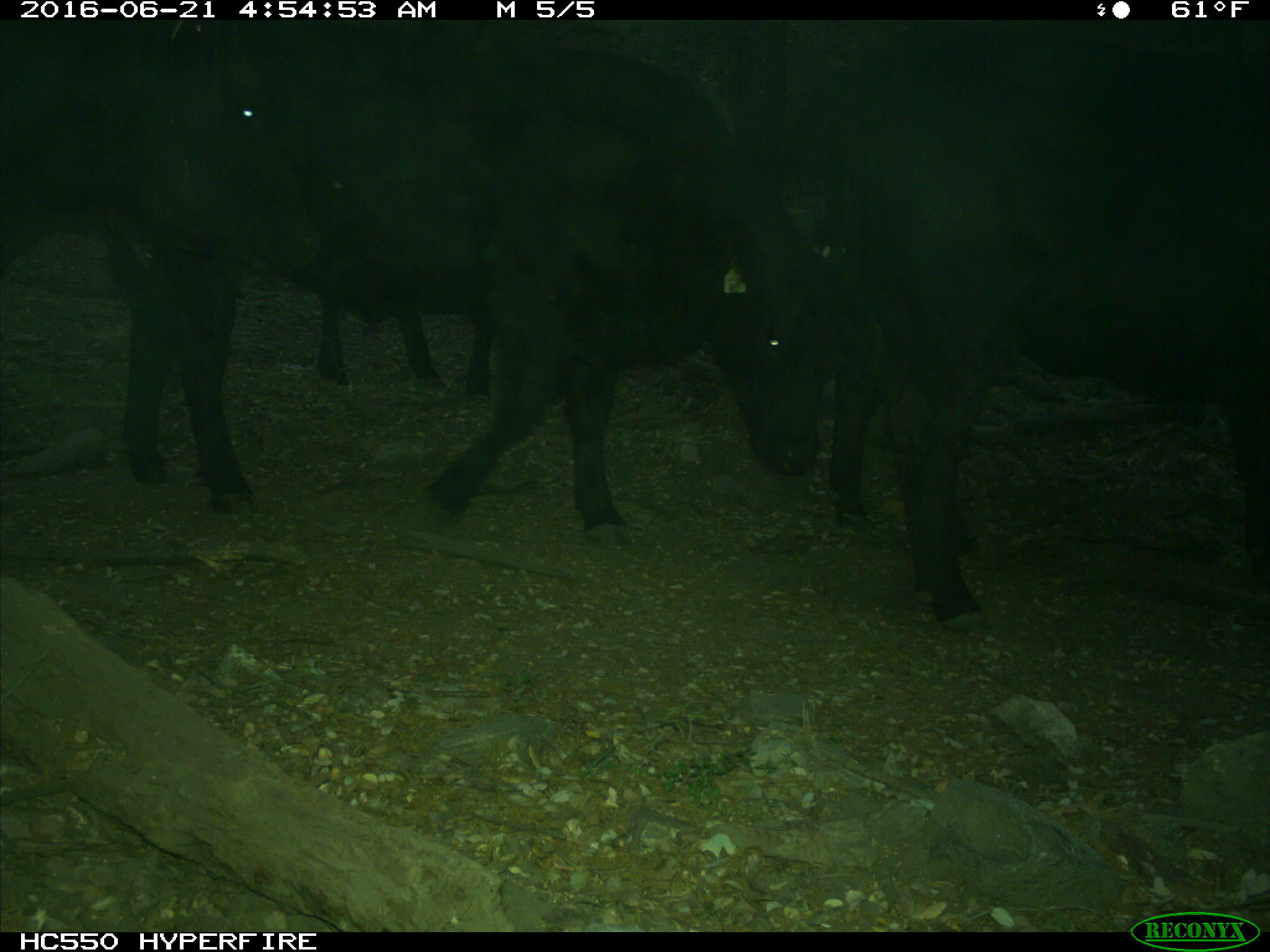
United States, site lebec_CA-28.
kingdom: Animalia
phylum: Chordata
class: Mammalia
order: Artiodactyla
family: Bovidae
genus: Bos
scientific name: Bos taurus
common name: domestic cow